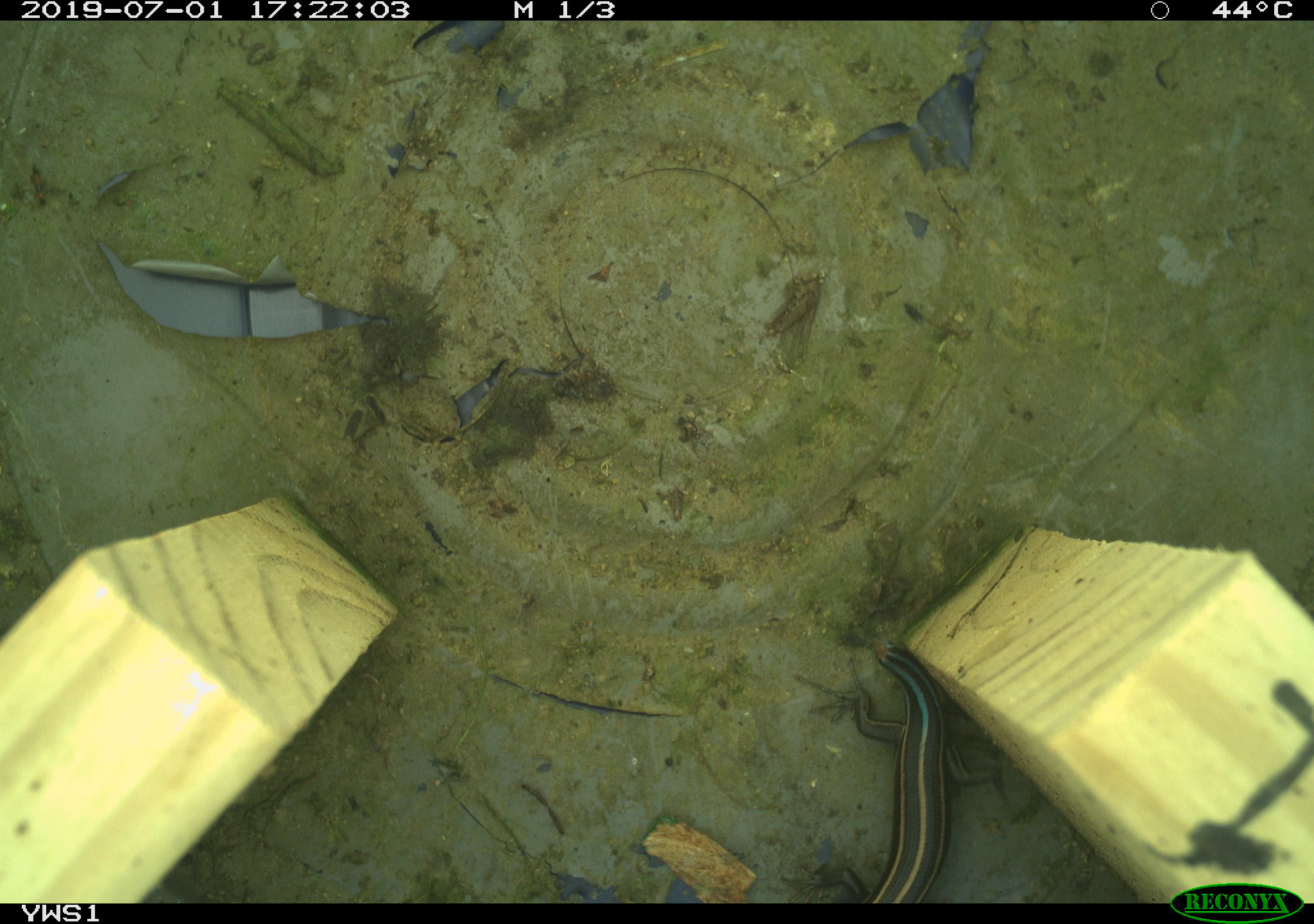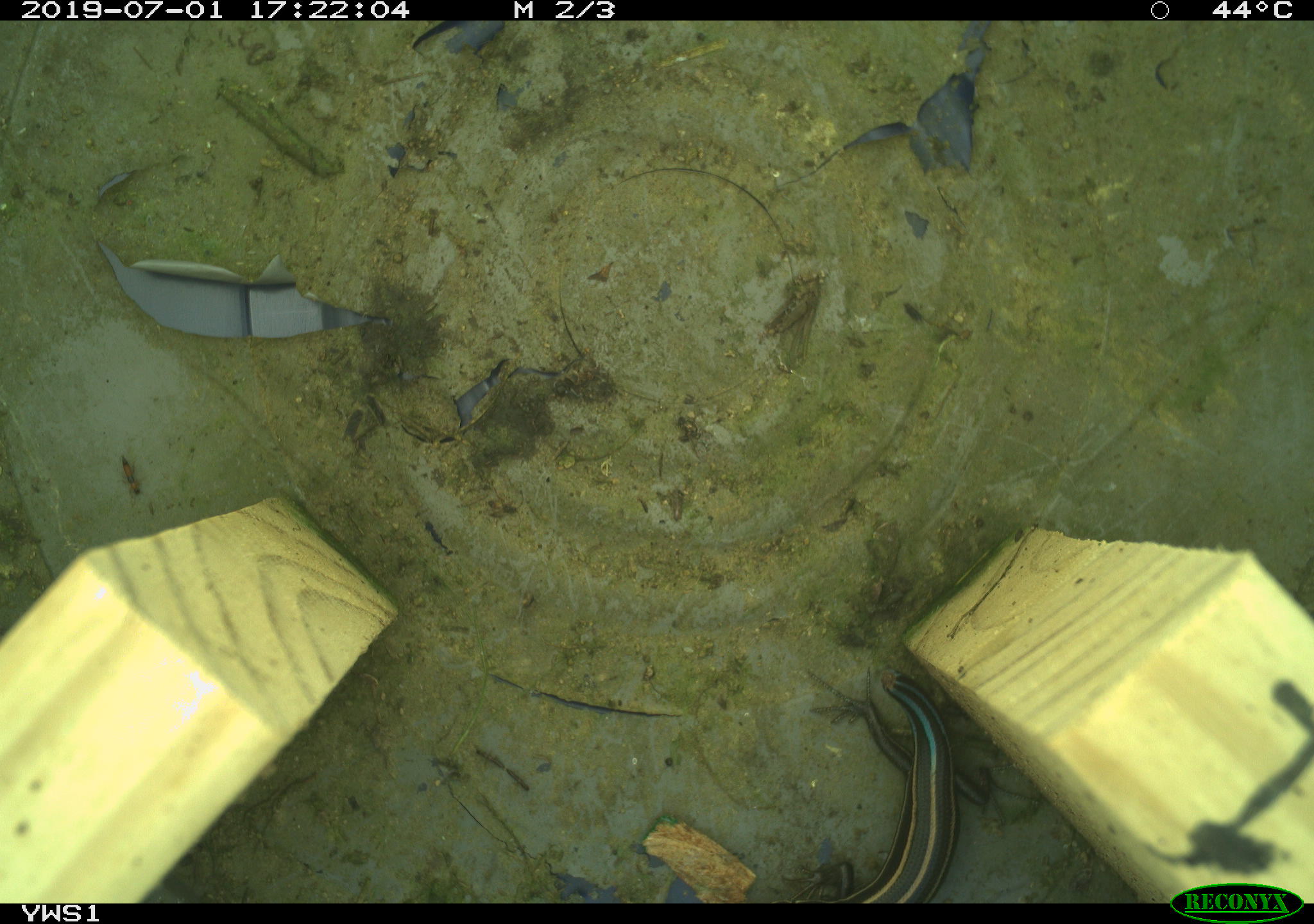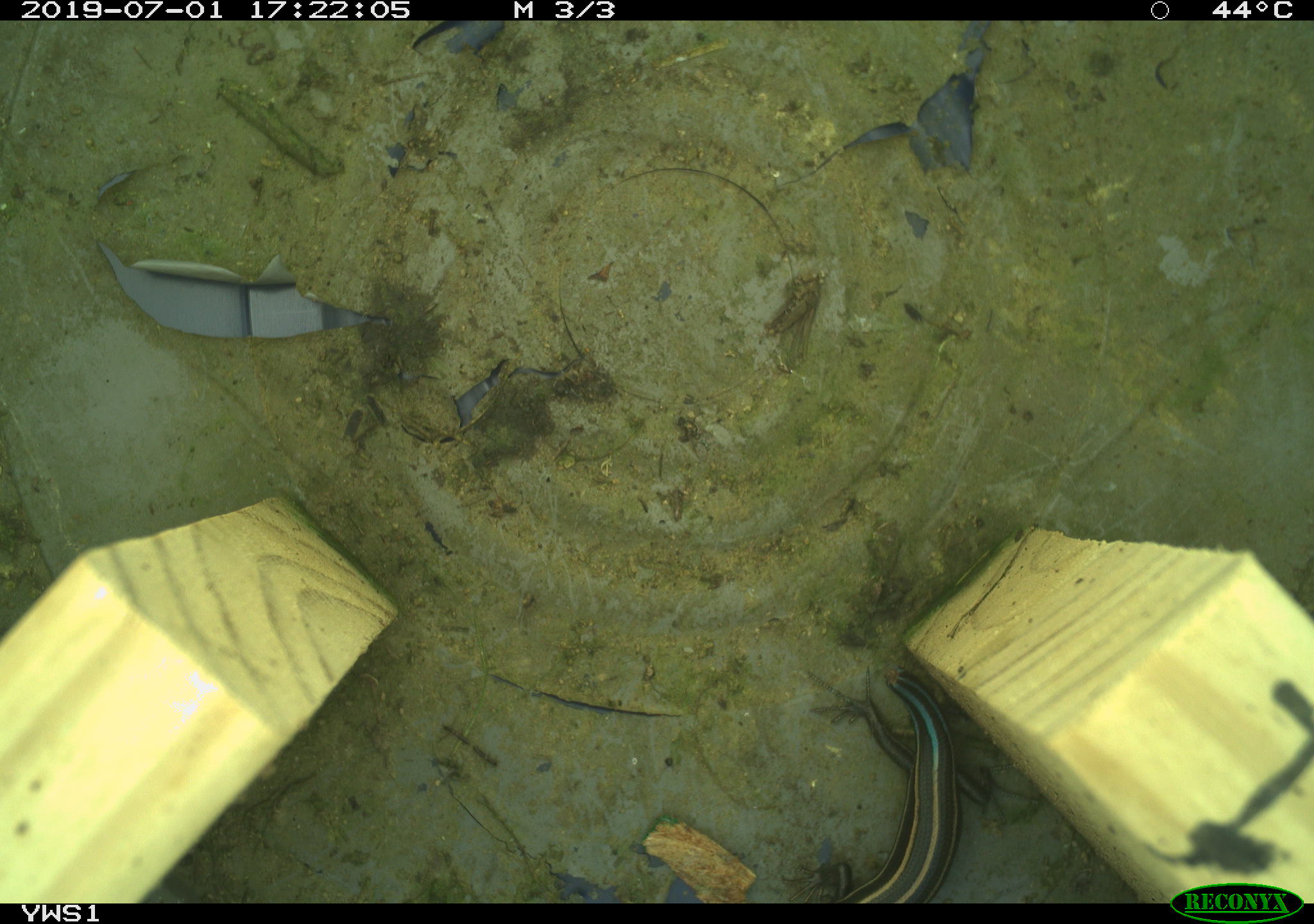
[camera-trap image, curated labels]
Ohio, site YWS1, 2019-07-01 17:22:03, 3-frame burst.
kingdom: Animalia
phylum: Chordata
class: Reptilia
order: Squamata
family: Scincidae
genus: Plestiodon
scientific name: Plestiodon fasciatus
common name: common five-lined skink